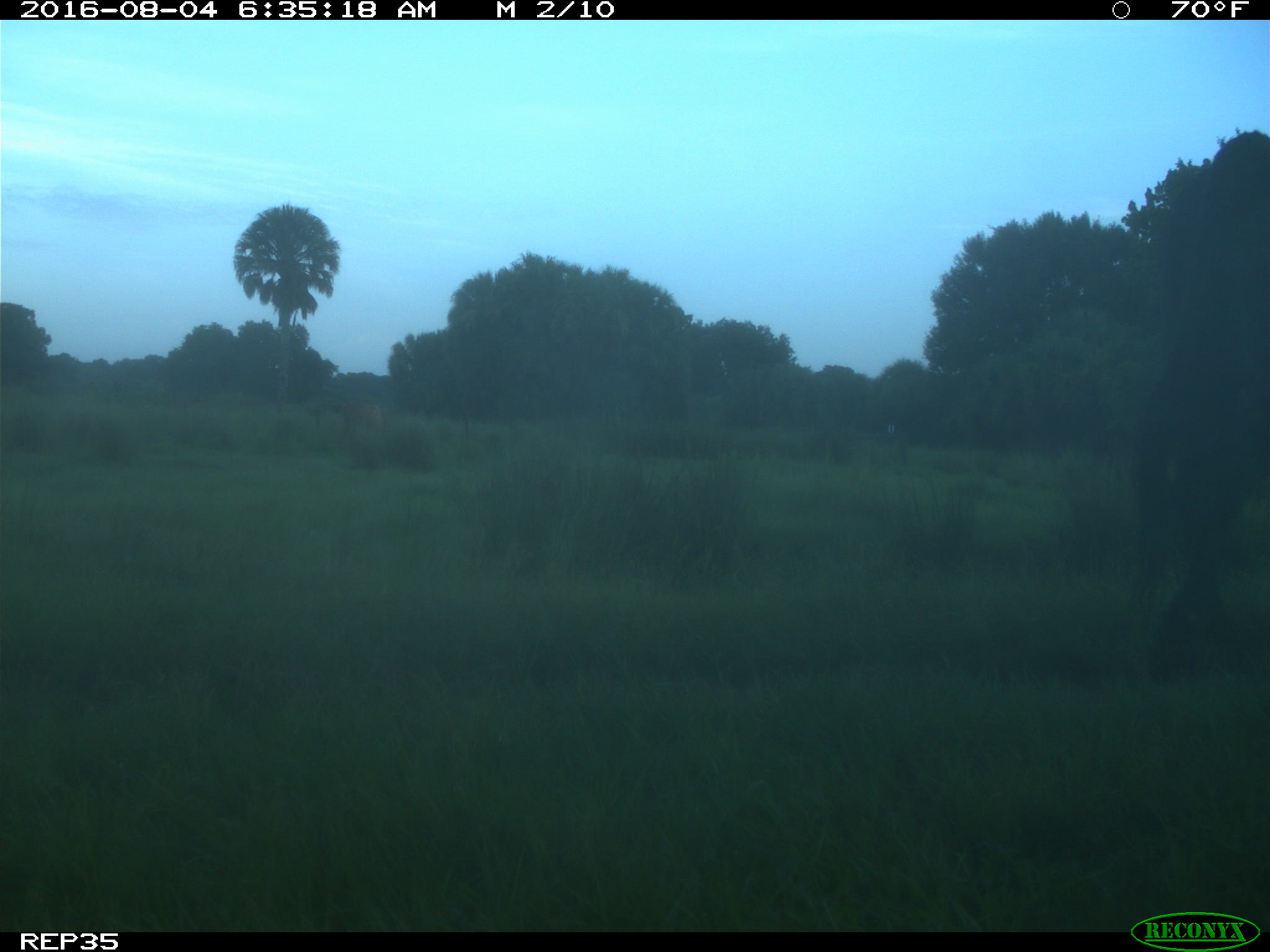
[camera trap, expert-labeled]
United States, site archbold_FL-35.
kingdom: Animalia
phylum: Chordata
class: Mammalia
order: Artiodactyla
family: Bovidae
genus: Bos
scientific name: Bos taurus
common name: domestic cow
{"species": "Bos taurus (domestic cow)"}